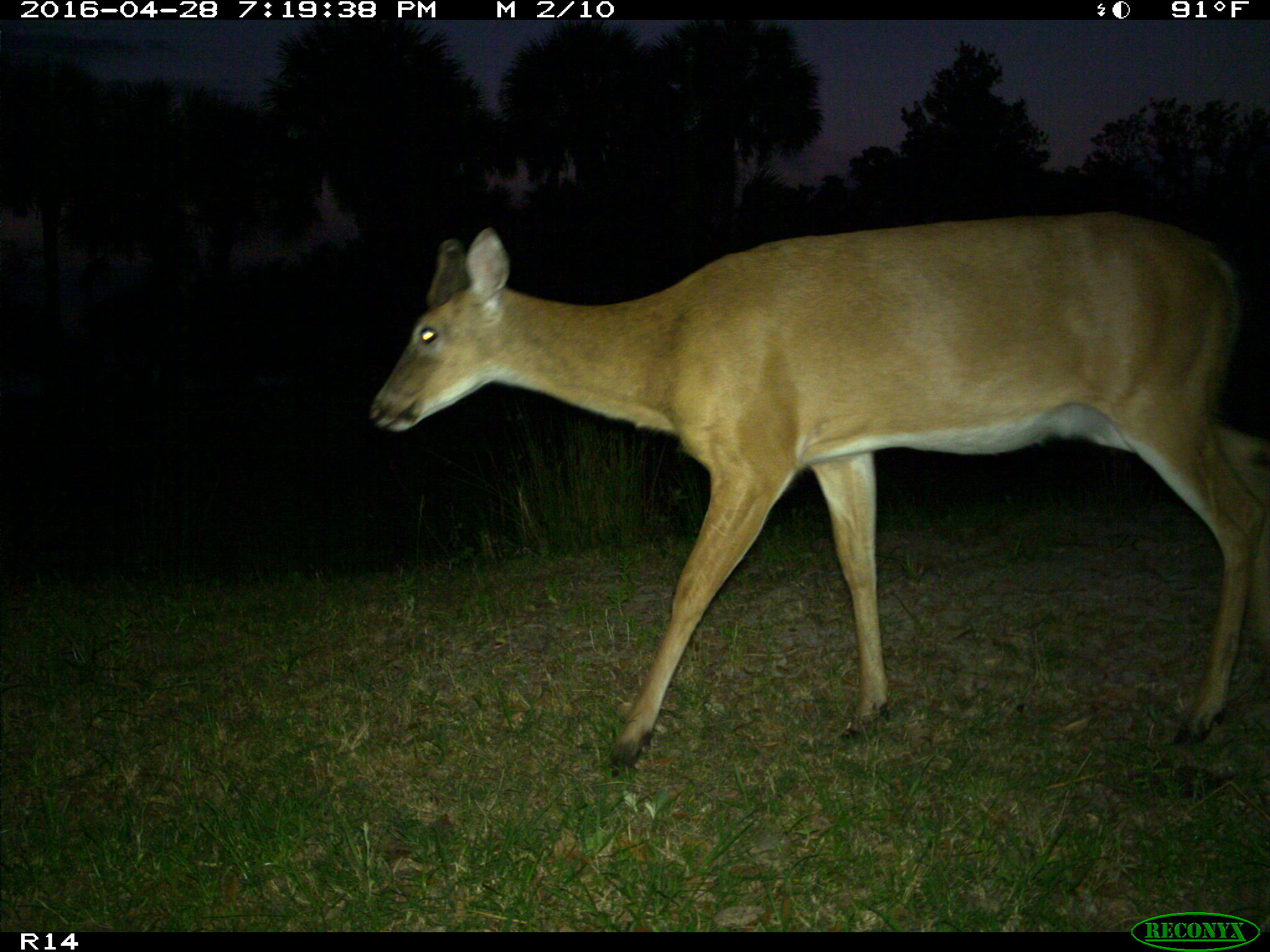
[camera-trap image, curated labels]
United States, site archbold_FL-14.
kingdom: Animalia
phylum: Chordata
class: Mammalia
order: Artiodactyla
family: Cervidae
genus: Odocoileus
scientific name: Odocoileus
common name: deer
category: unidentified deer